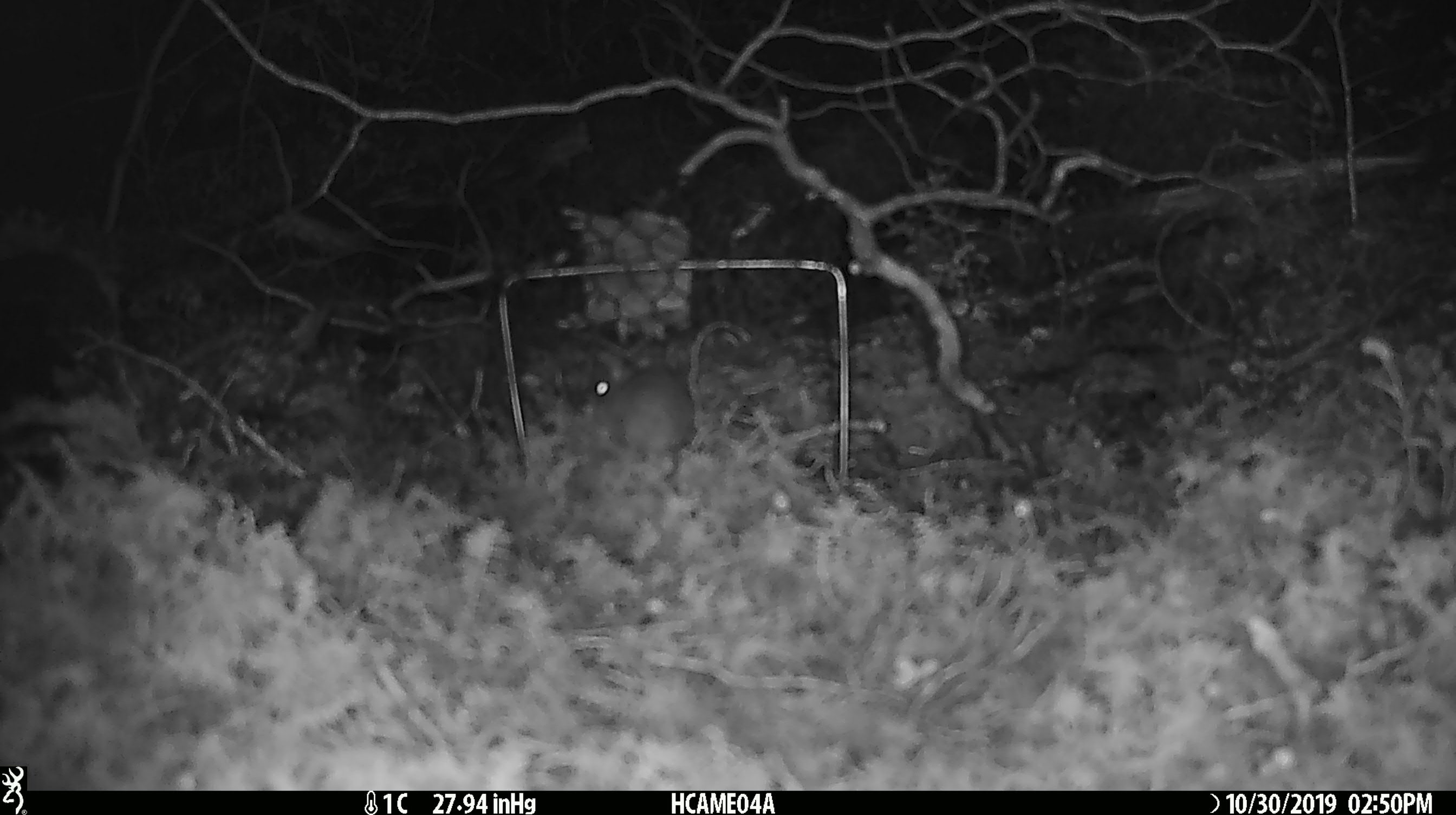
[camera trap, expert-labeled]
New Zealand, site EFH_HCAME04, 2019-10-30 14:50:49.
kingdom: Animalia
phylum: Chordata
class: Mammalia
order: Rodentia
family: Muridae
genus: Mus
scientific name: Mus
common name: mouse